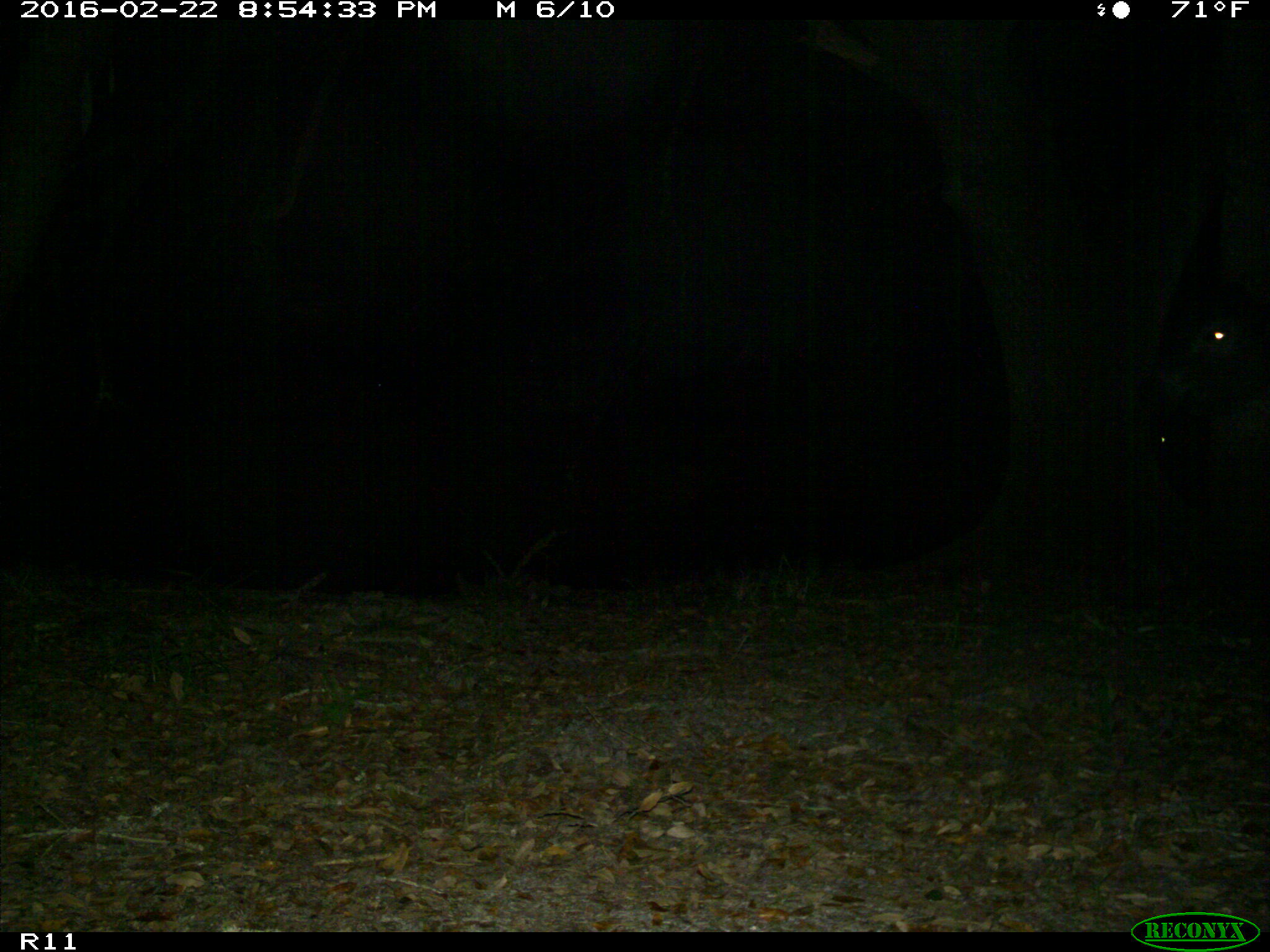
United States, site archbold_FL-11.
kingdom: Animalia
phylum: Chordata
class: Mammalia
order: Artiodactyla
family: Bovidae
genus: Bos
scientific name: Bos taurus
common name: domestic cow